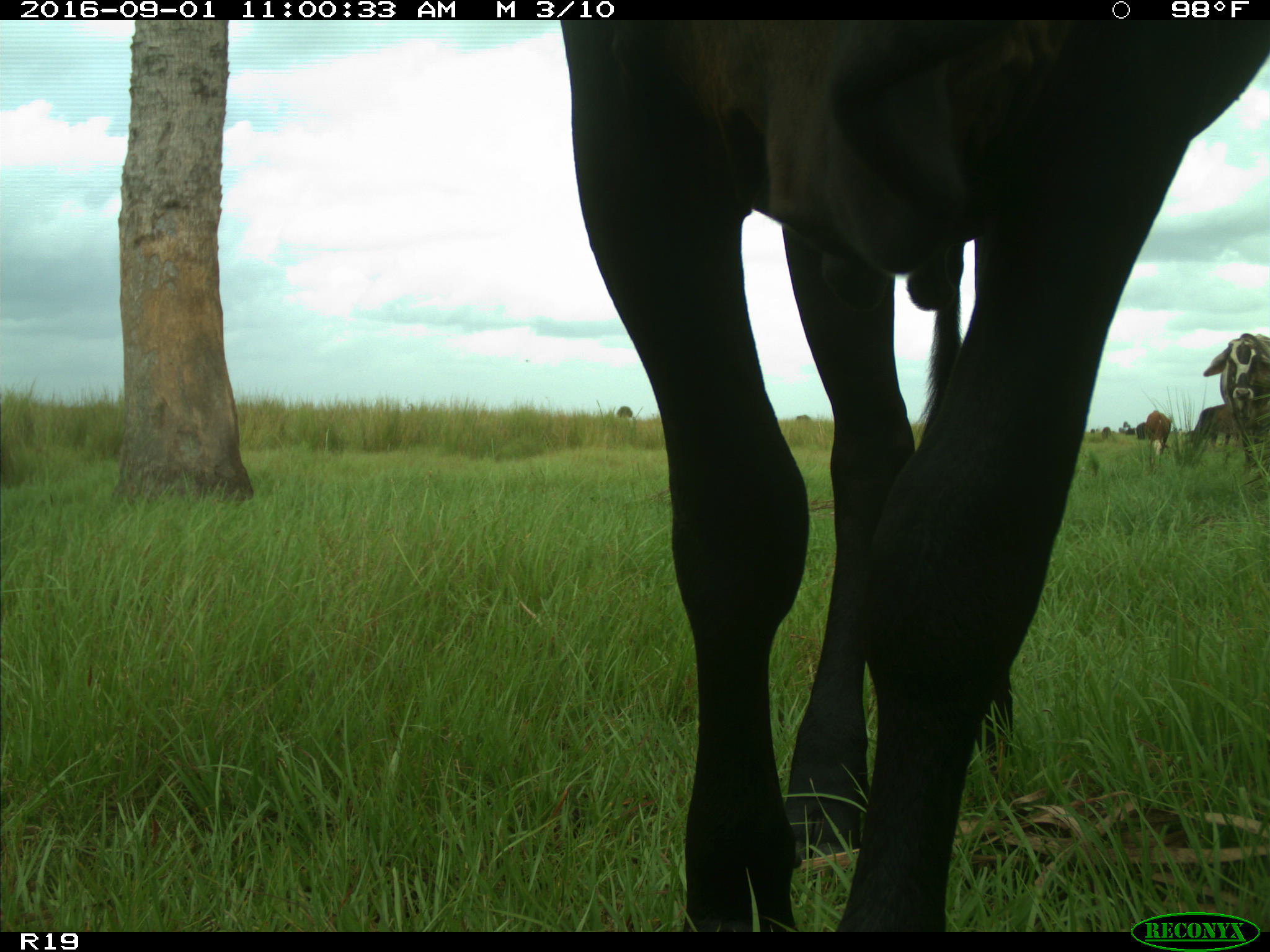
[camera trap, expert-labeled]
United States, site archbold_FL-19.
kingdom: Animalia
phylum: Chordata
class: Mammalia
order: Artiodactyla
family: Bovidae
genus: Bos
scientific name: Bos taurus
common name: domestic cow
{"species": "Bos taurus (domestic cow)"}